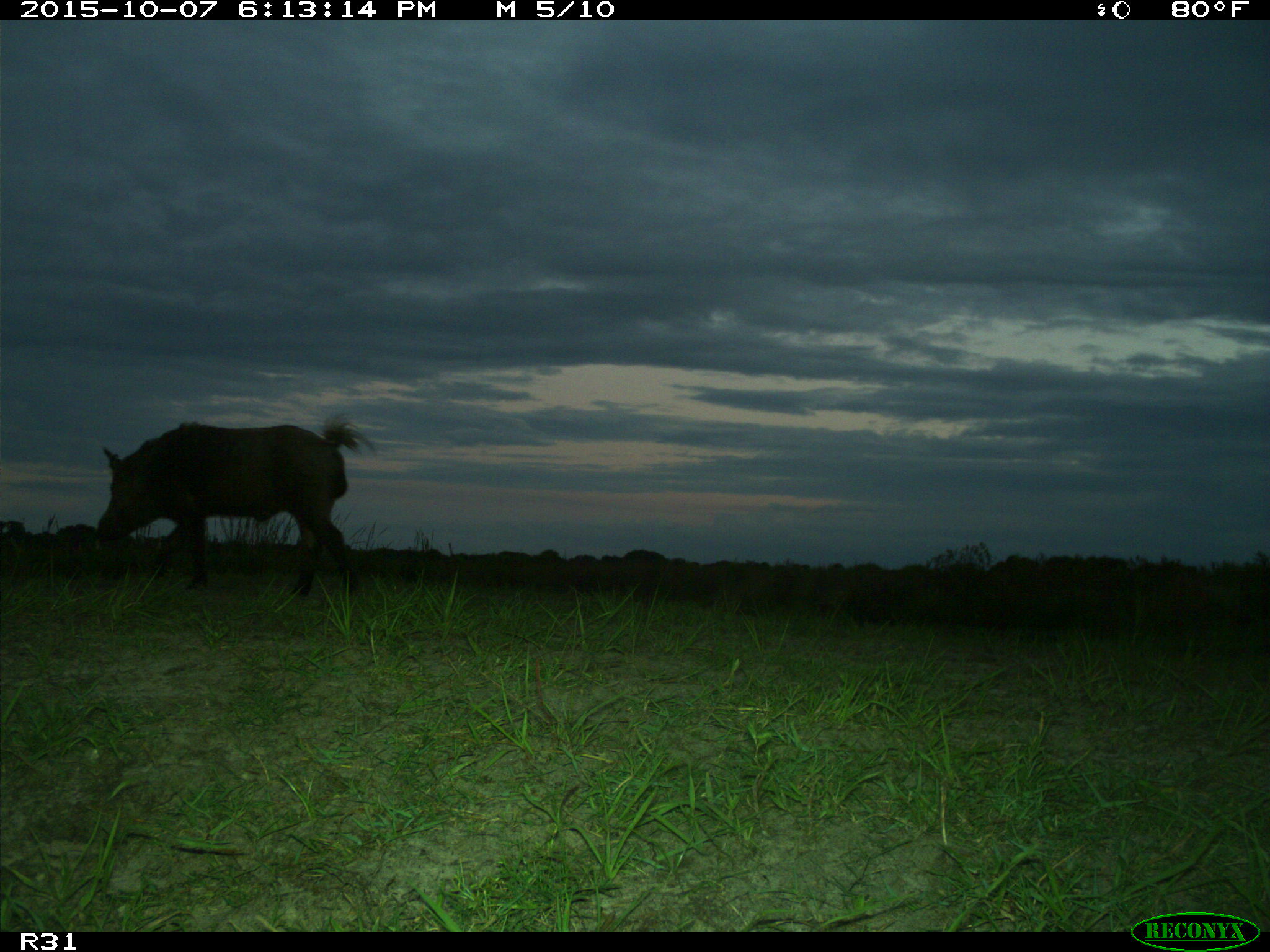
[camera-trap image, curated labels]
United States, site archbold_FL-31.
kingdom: Animalia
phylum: Chordata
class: Mammalia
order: Artiodactyla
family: Suidae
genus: Sus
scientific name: Sus scrofa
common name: wild boar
Sus scrofa (wild boar).